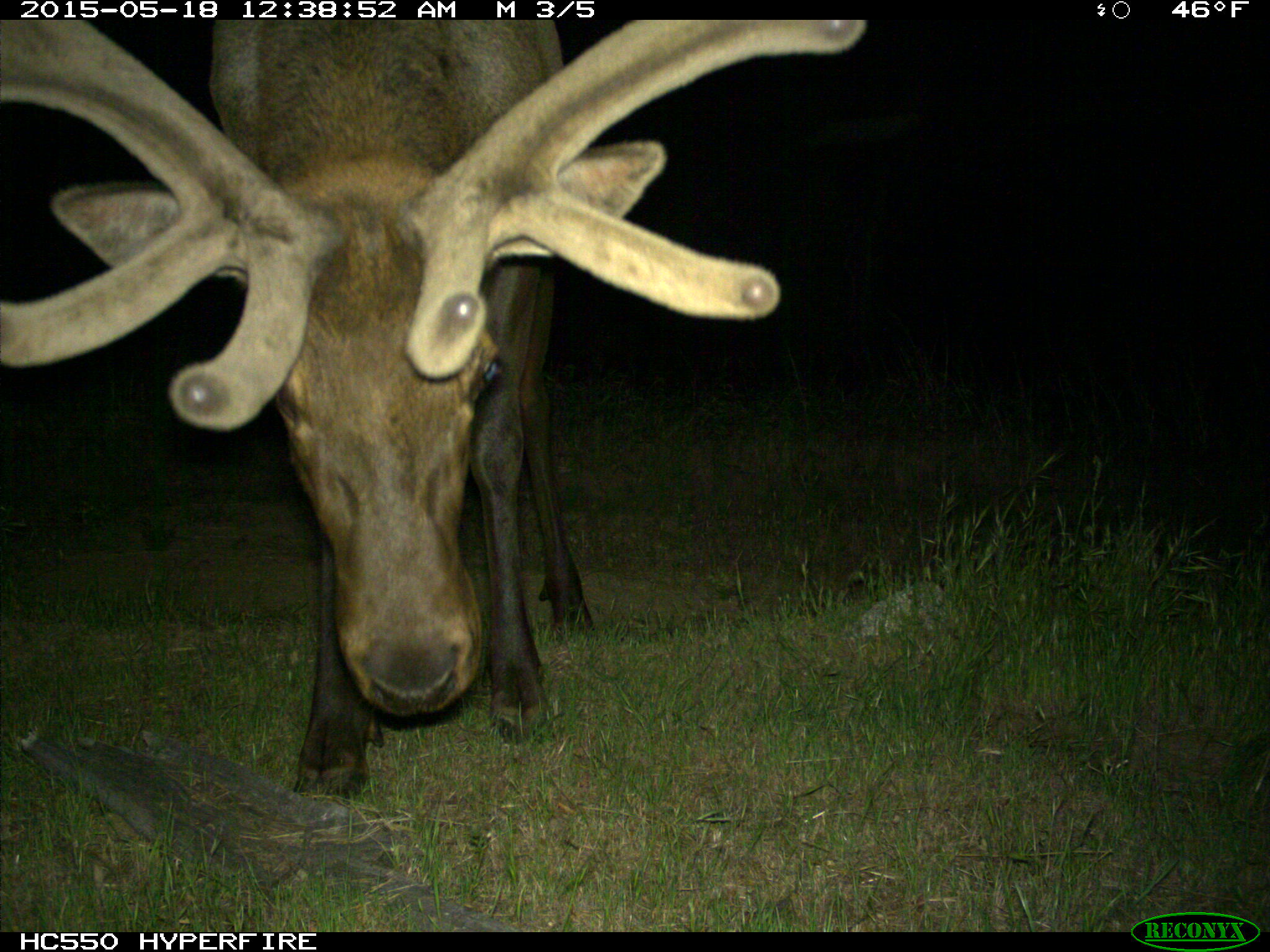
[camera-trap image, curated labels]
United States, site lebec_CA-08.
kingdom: Animalia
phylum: Chordata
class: Mammalia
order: Artiodactyla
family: Cervidae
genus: Cervus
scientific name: Cervus canadensis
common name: elk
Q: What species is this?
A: Cervus canadensis (elk).